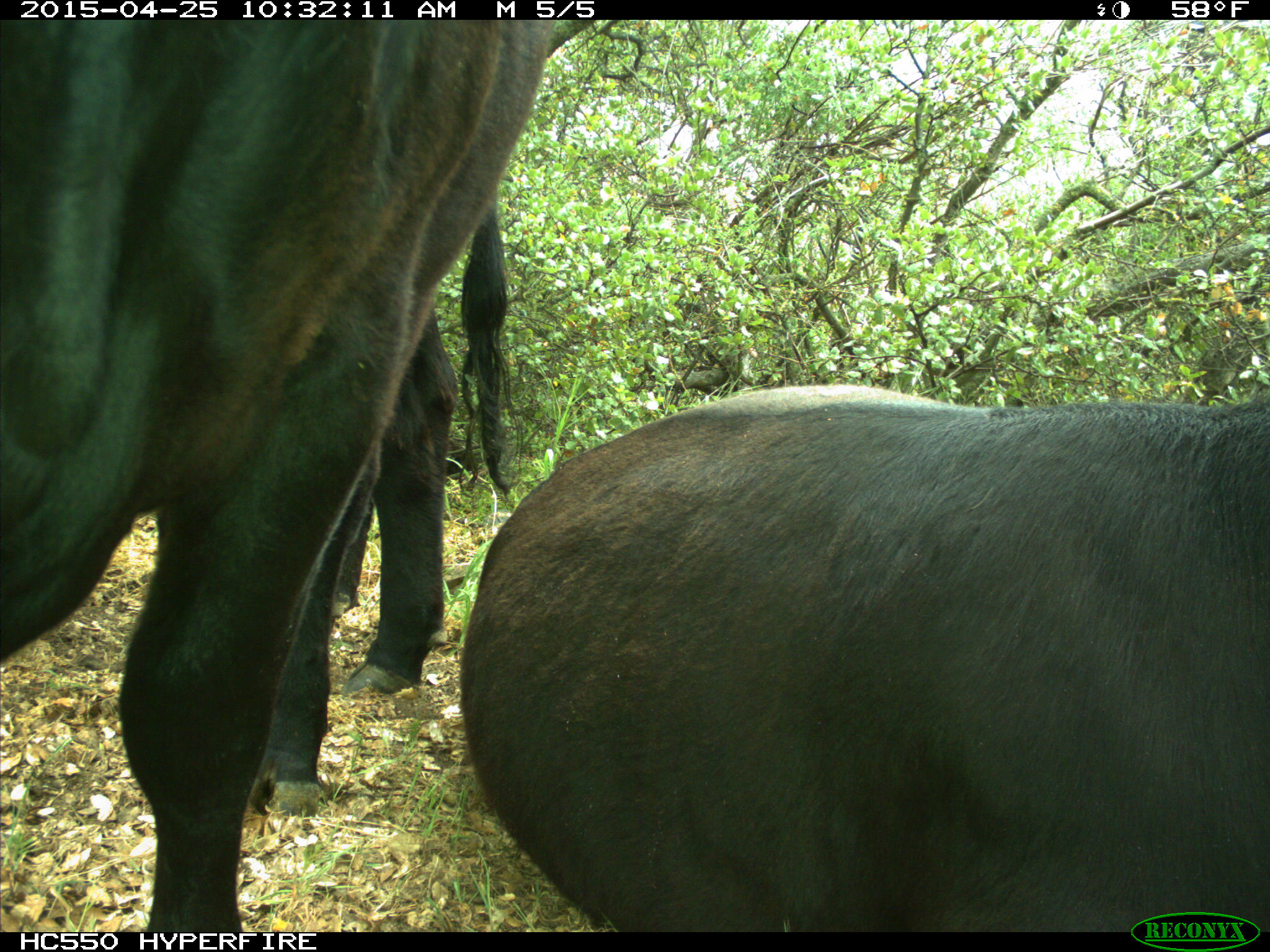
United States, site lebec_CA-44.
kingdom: Animalia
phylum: Chordata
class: Mammalia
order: Artiodactyla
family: Suidae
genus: Sus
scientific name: Sus scrofa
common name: wild boar